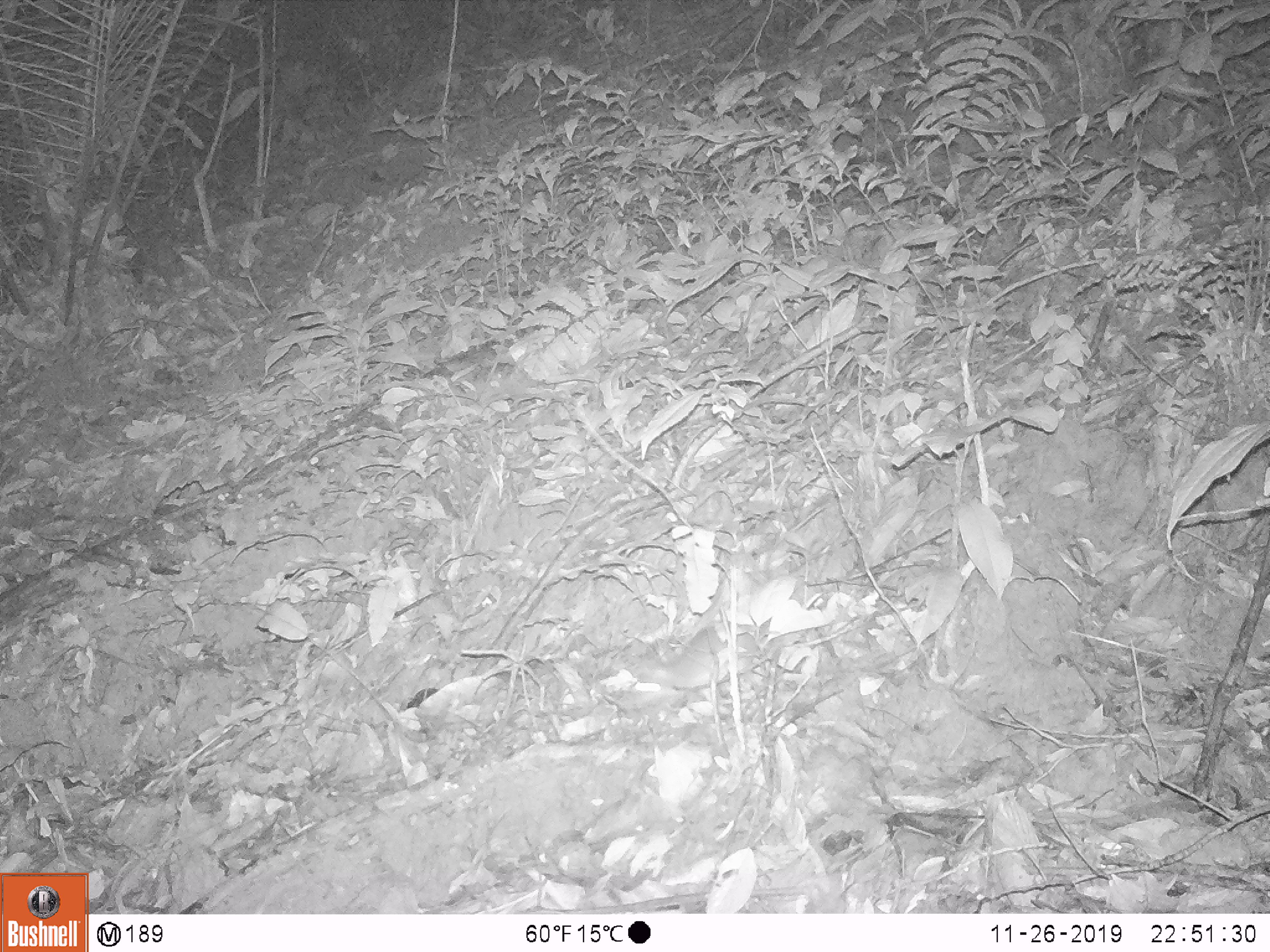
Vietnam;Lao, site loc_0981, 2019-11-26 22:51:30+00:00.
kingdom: Animalia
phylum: Chordata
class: Mammalia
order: Rodentia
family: Muridae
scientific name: Muridae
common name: old-world mice and rats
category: unidentified murid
Unidentified murid (old-world mice and rats) (Muridae). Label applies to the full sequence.